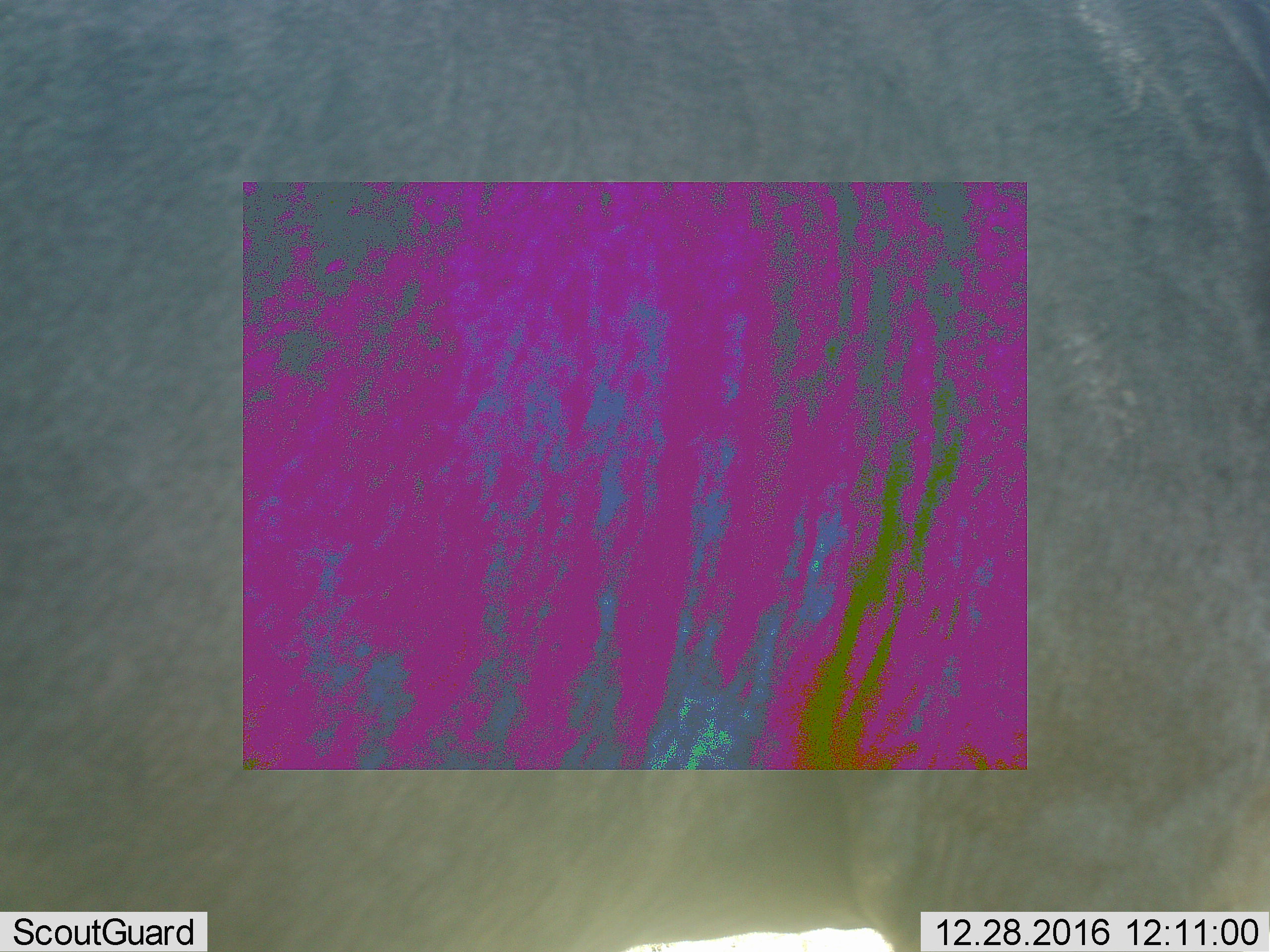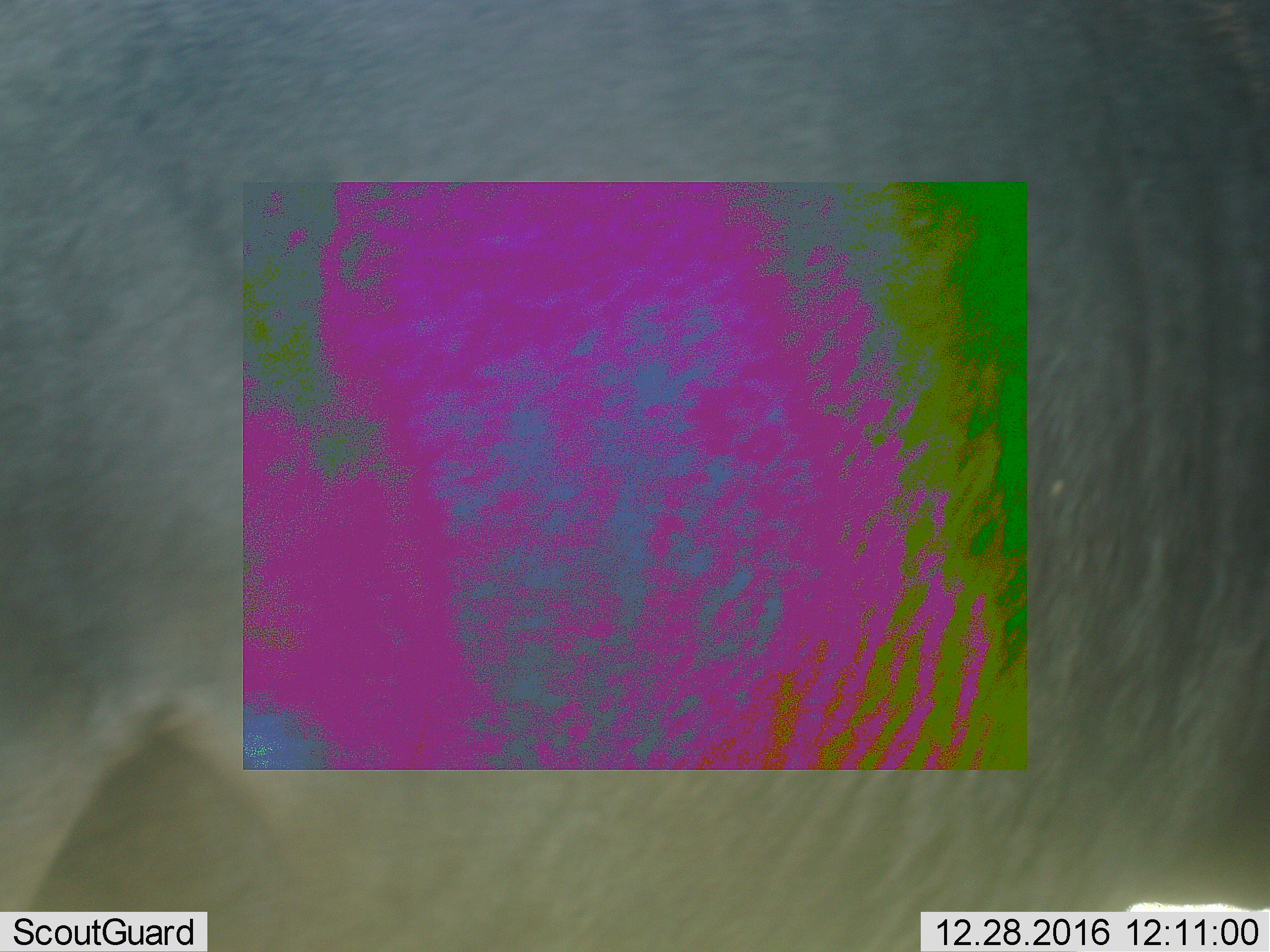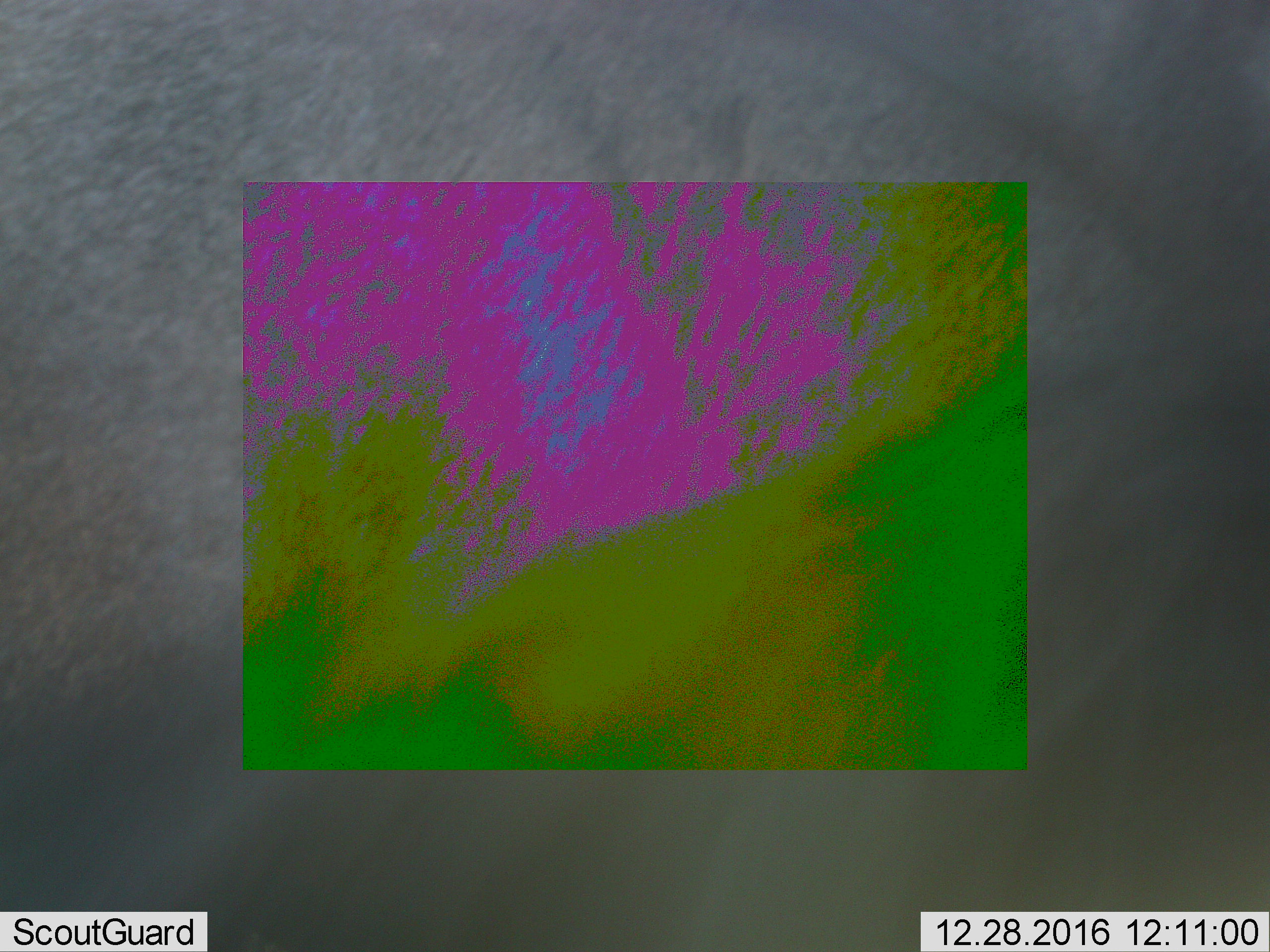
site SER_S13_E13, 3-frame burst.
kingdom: Animalia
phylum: Chordata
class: Mammalia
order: Artiodactyla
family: Bovidae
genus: Connochaetes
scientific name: Connochaetes taurinus taurinus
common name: blue wildebeest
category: wildebeestblue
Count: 1.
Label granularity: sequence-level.